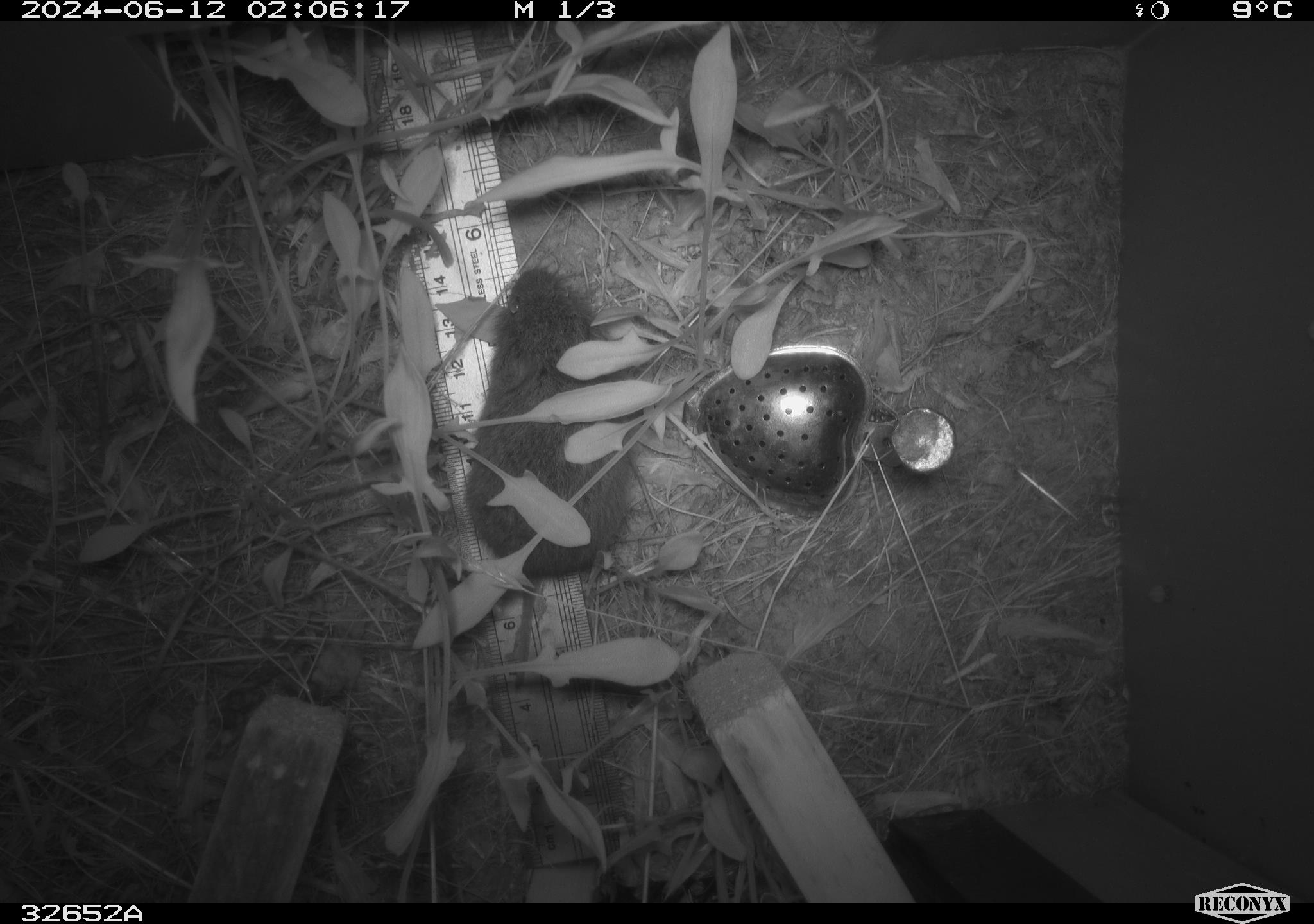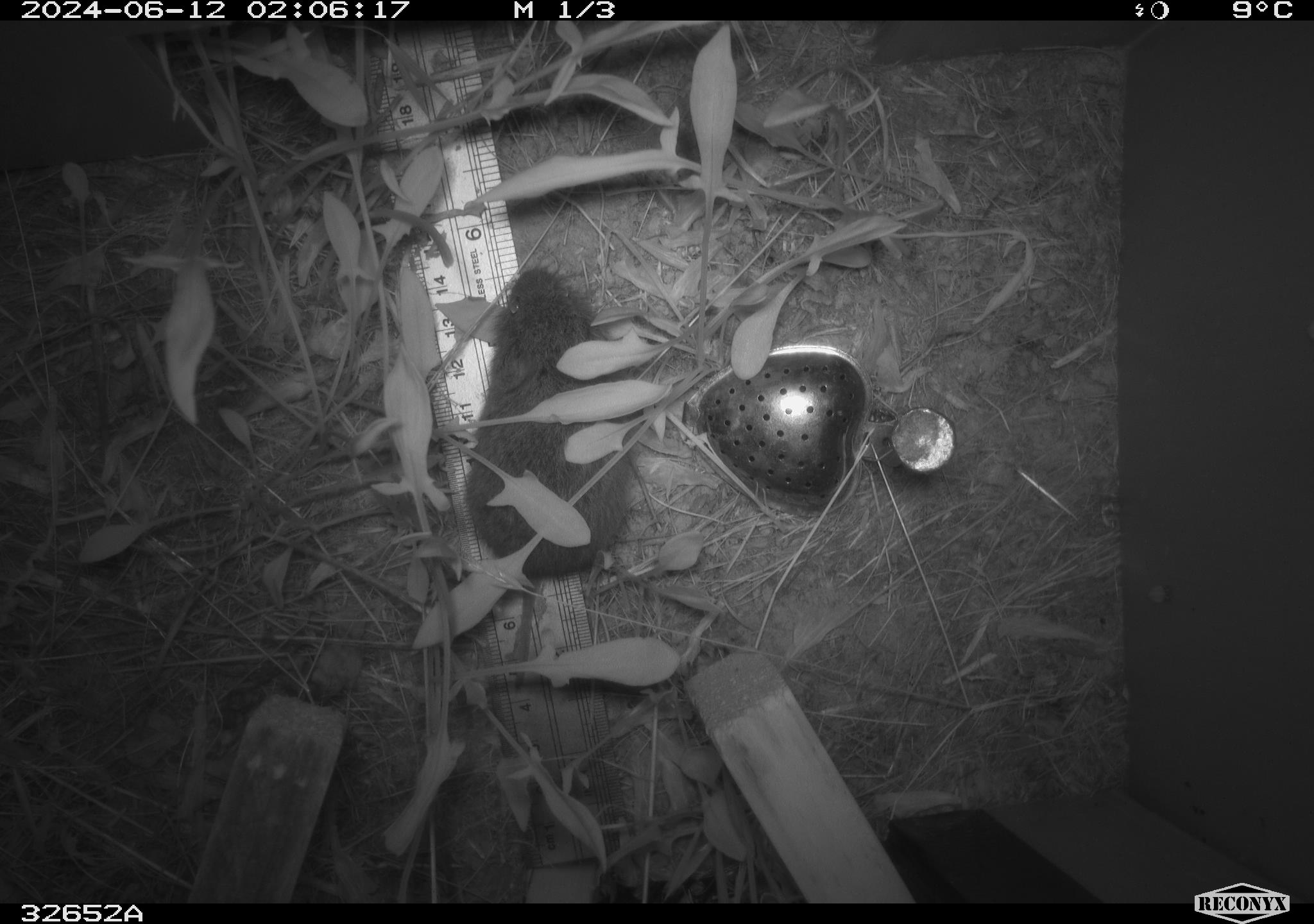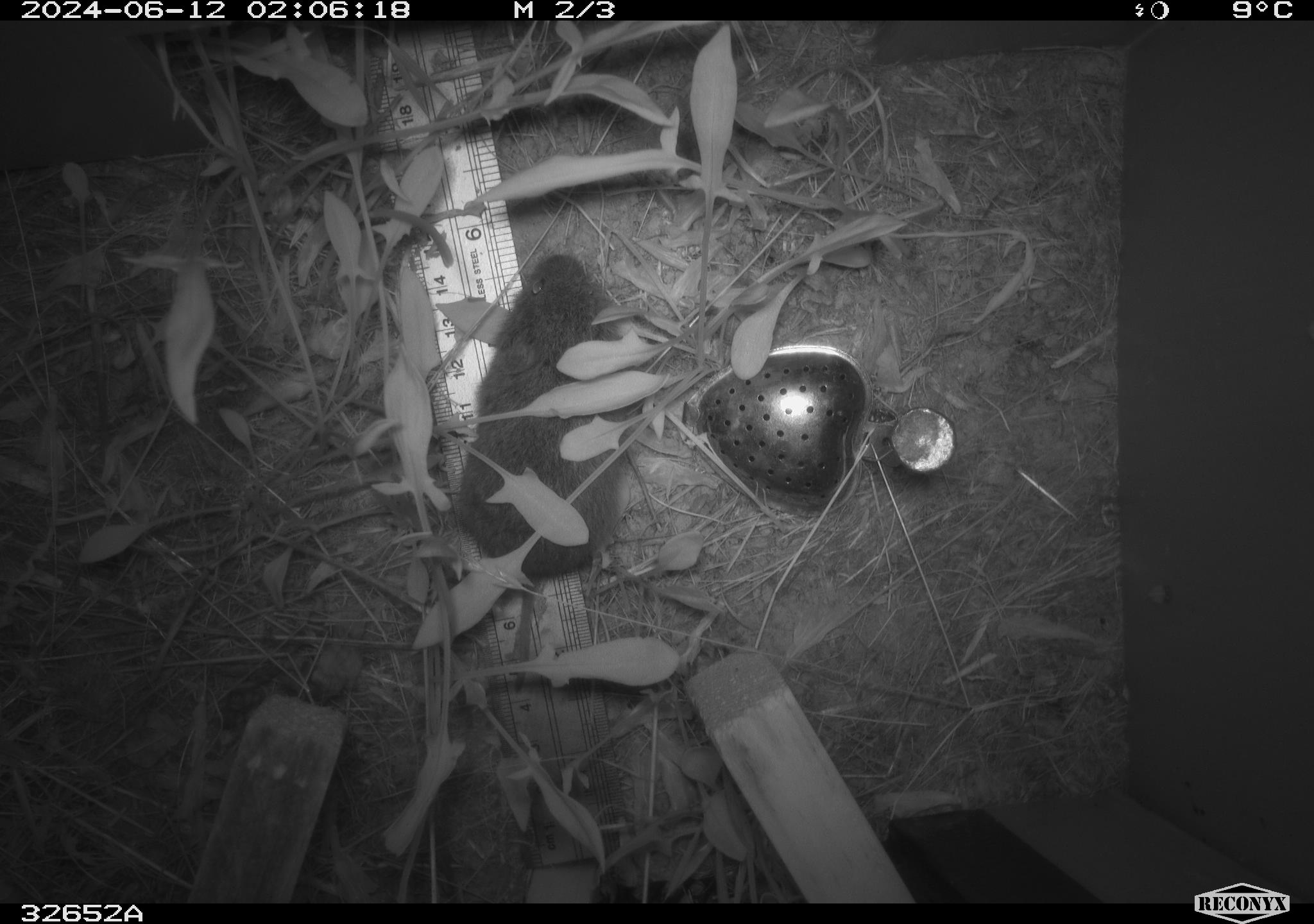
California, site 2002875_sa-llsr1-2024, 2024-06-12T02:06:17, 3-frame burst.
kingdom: Animalia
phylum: Chordata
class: Mammalia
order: Rodentia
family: Cricetidae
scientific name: Arvicolinae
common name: voles, lemmings, and muskrats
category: arvicolinae subfamily